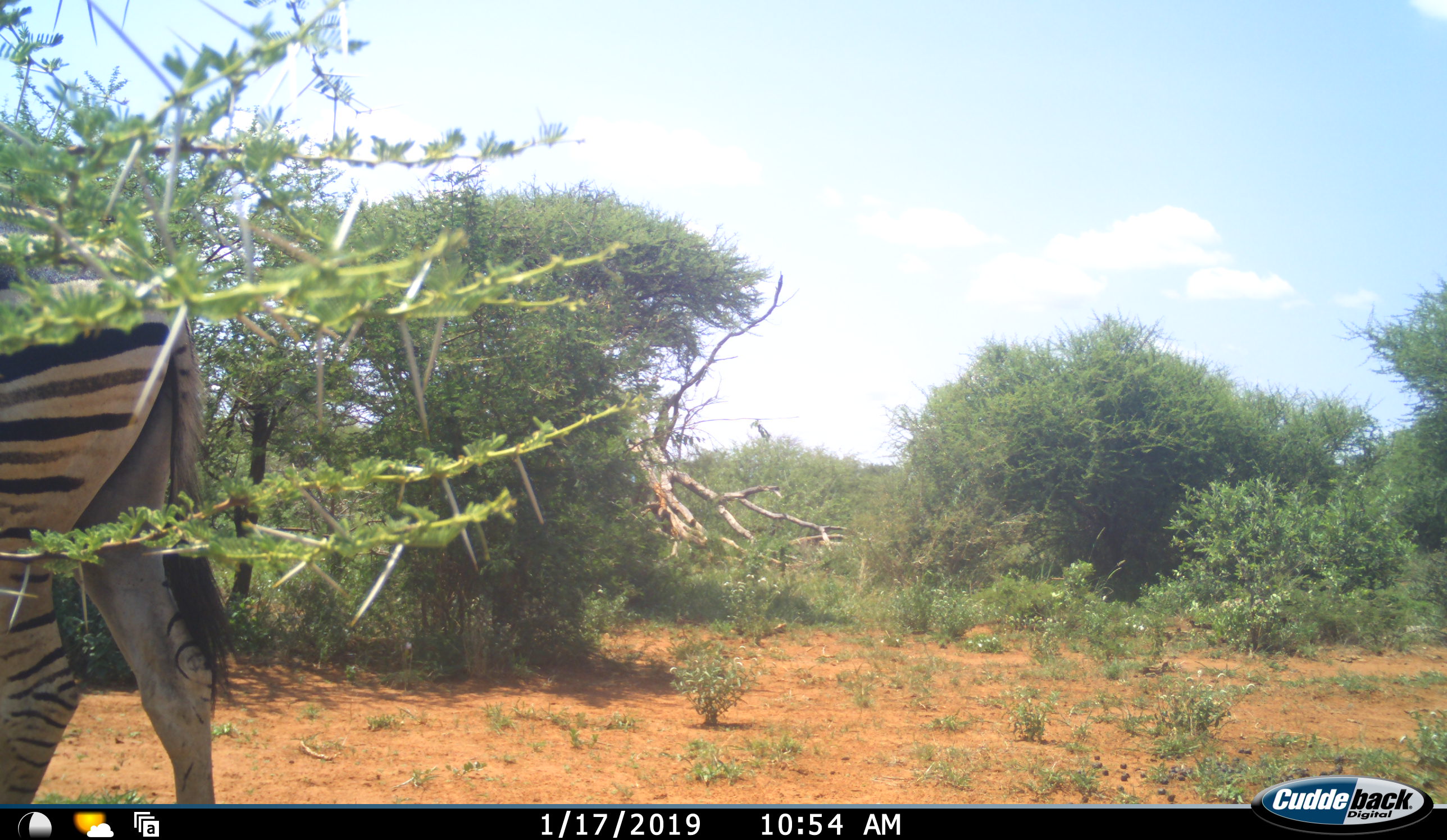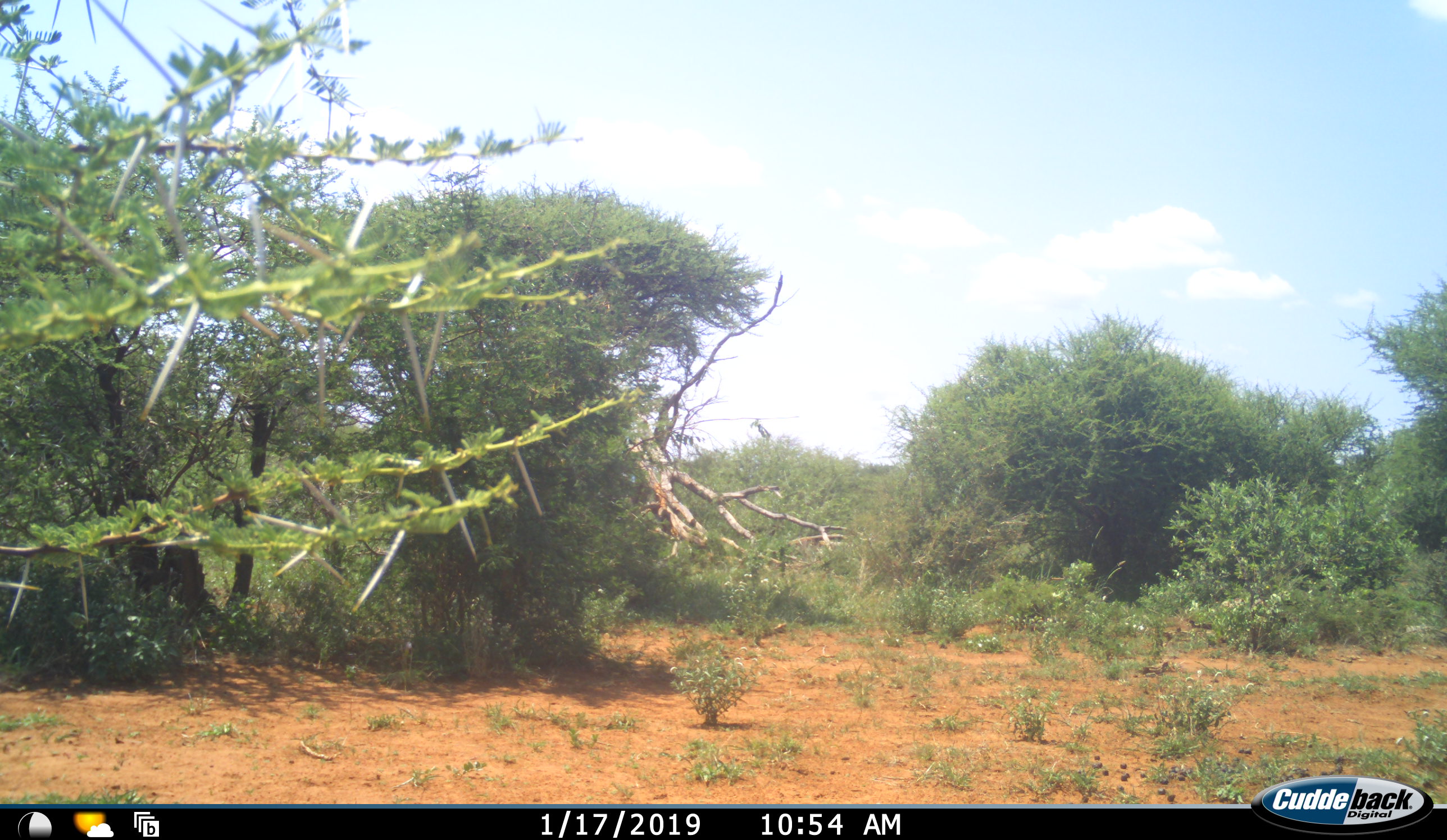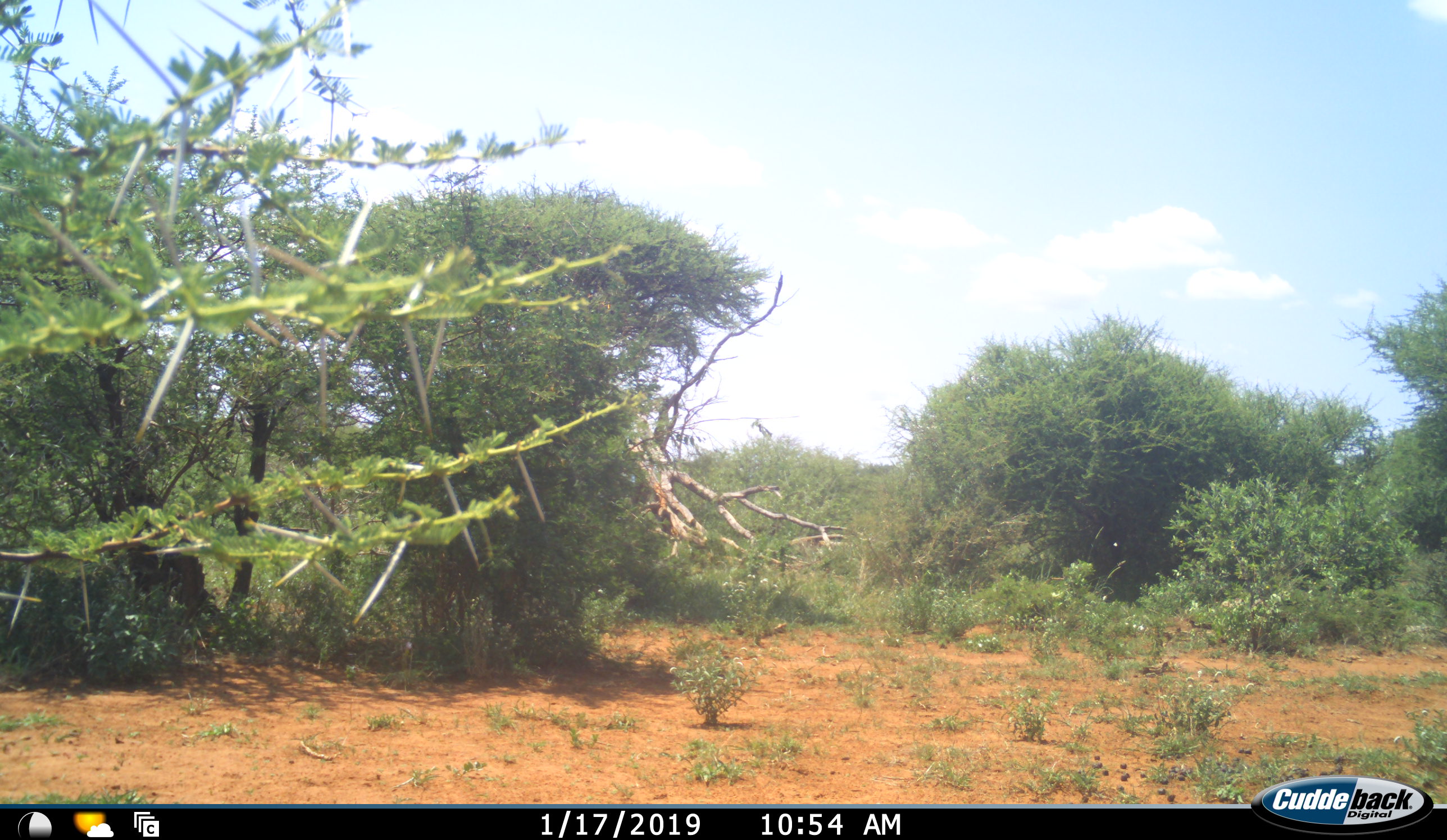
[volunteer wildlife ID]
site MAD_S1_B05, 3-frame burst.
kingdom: Animalia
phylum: Chordata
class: Mammalia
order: Perissodactyla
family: Equidae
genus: Equus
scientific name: Equus quagga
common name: plains zebra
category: zebraplains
Zebraplains (plains zebra) (Equus quagga), count 1. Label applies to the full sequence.